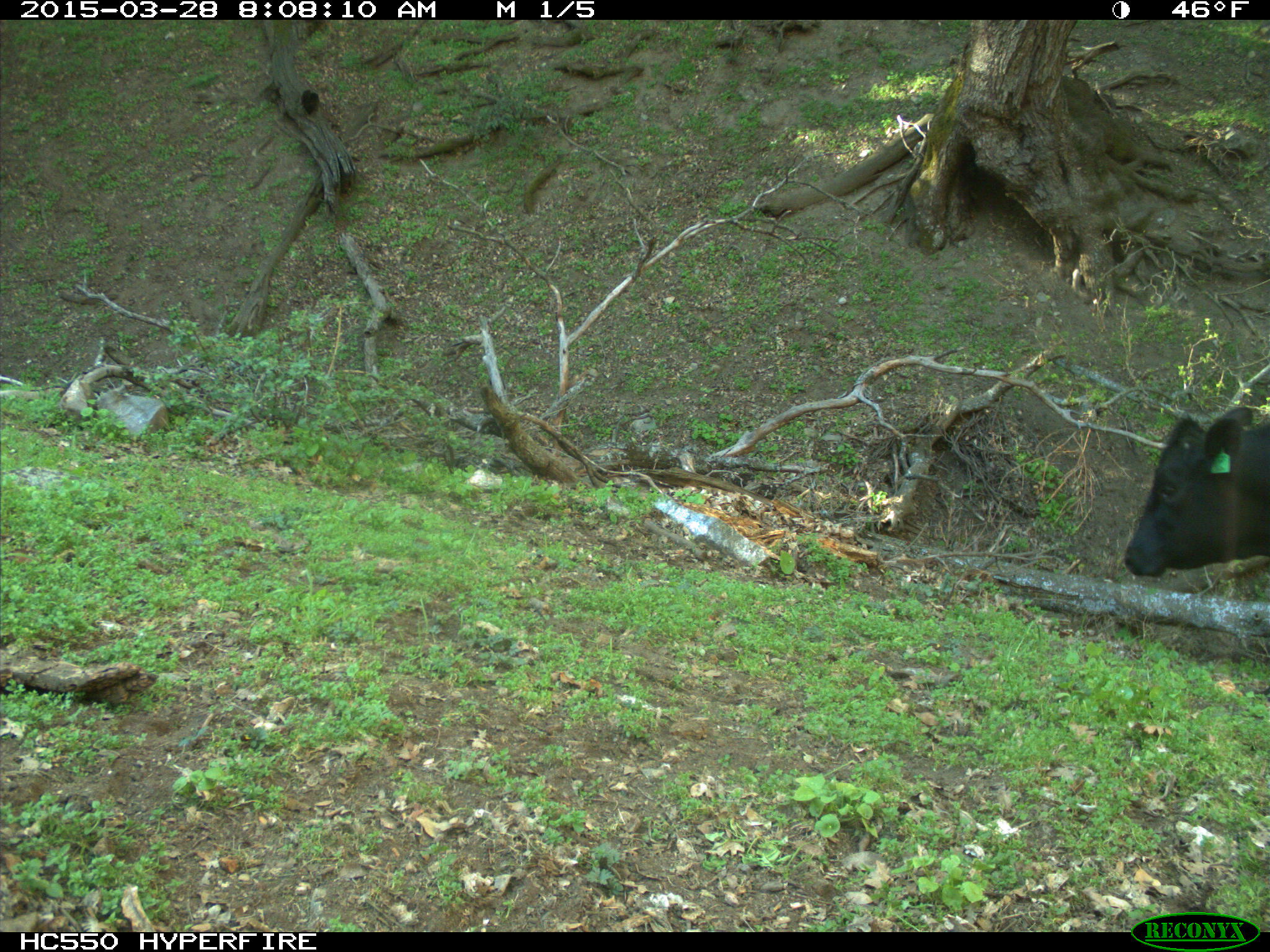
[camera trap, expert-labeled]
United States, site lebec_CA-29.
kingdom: Animalia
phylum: Chordata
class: Mammalia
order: Artiodactyla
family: Bovidae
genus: Bos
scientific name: Bos taurus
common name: domestic cow